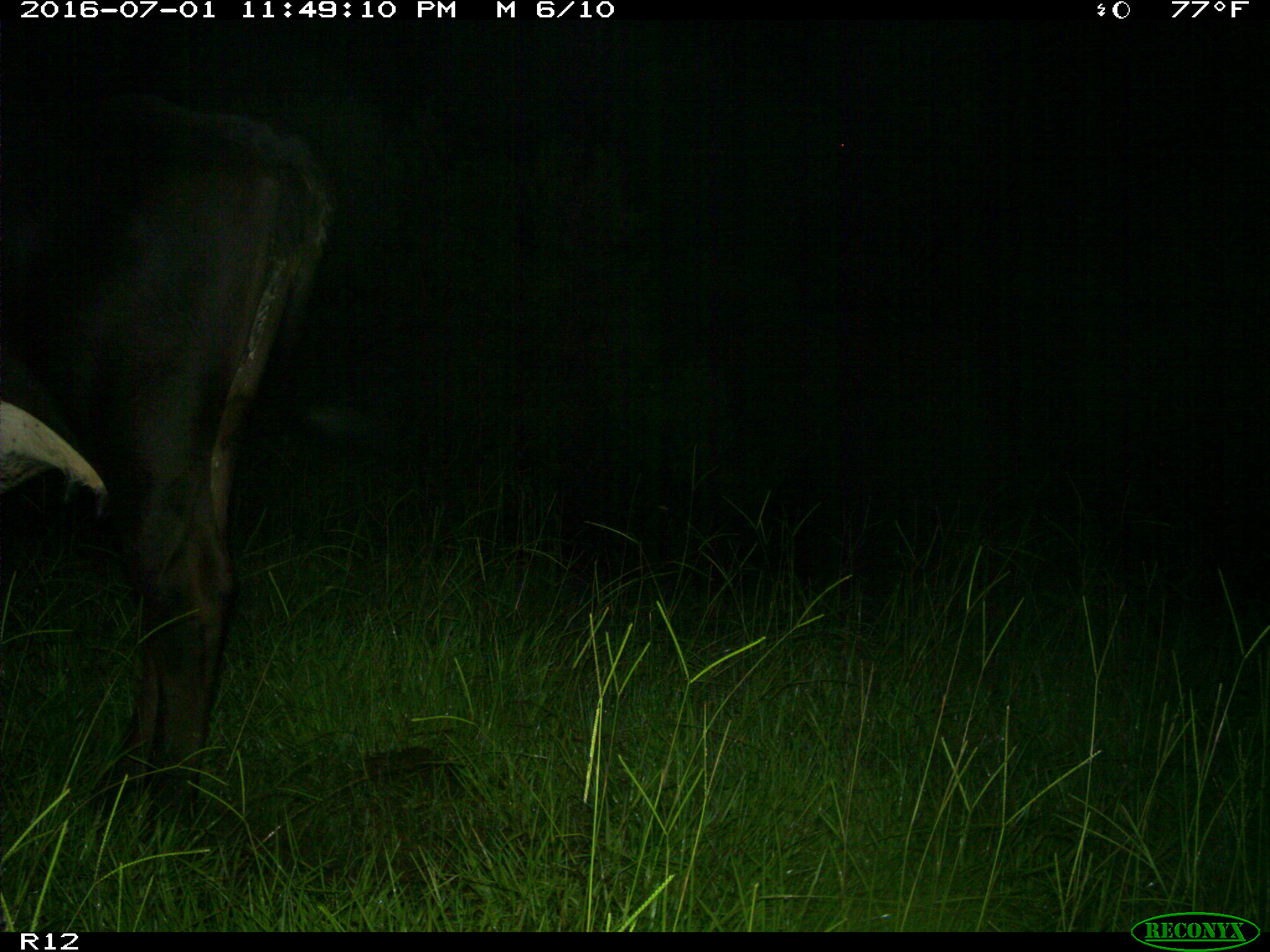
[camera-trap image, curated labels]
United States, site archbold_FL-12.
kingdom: Animalia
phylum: Chordata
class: Mammalia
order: Artiodactyla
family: Bovidae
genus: Bos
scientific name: Bos taurus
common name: domestic cow